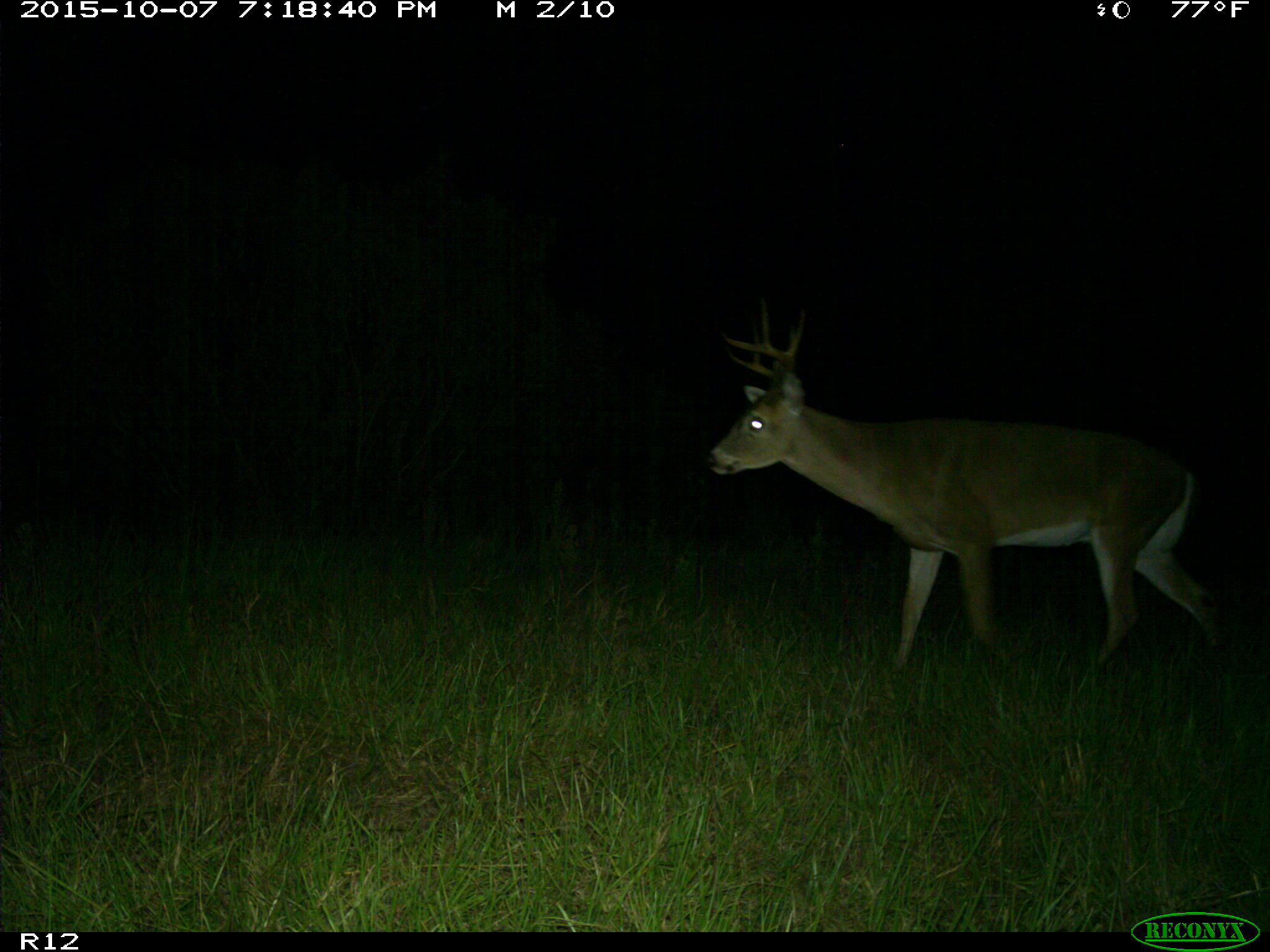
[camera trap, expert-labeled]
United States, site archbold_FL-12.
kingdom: Animalia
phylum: Chordata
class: Mammalia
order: Artiodactyla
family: Cervidae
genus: Odocoileus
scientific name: Odocoileus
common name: deer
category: unidentified deer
Unidentified deer (deer) (Odocoileus).